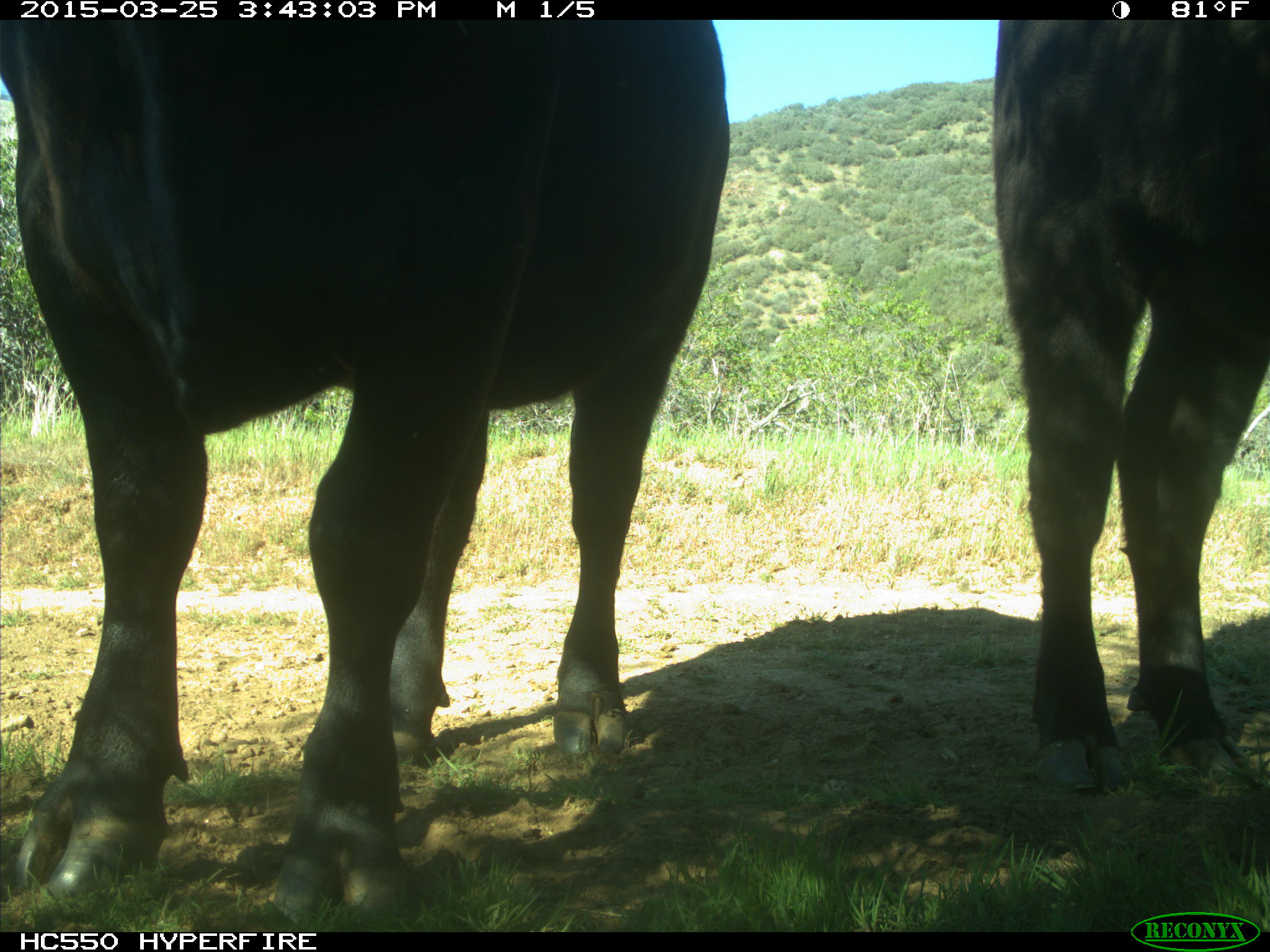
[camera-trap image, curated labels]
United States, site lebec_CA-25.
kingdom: Animalia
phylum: Chordata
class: Mammalia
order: Artiodactyla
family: Bovidae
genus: Bos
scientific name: Bos taurus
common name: domestic cow